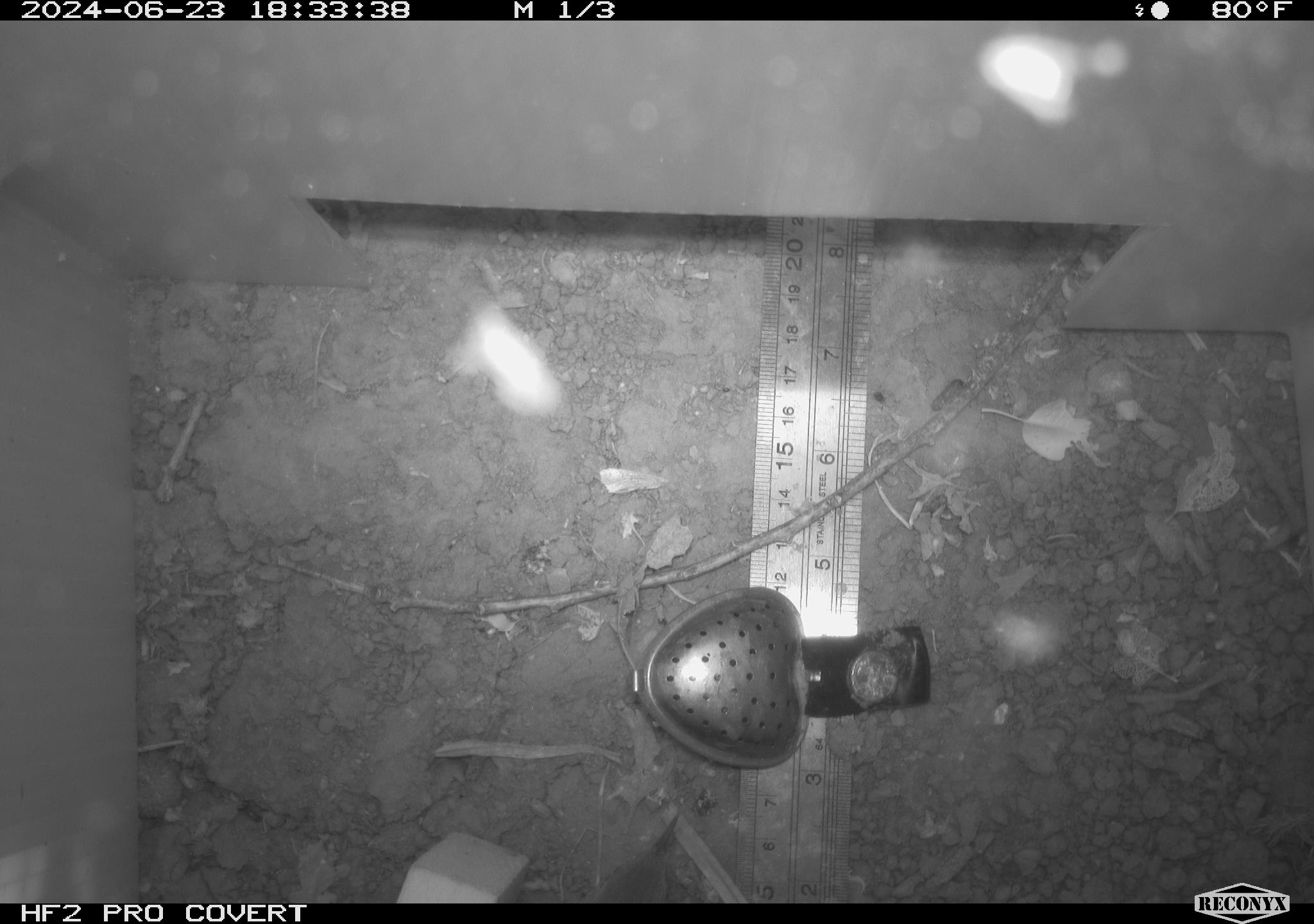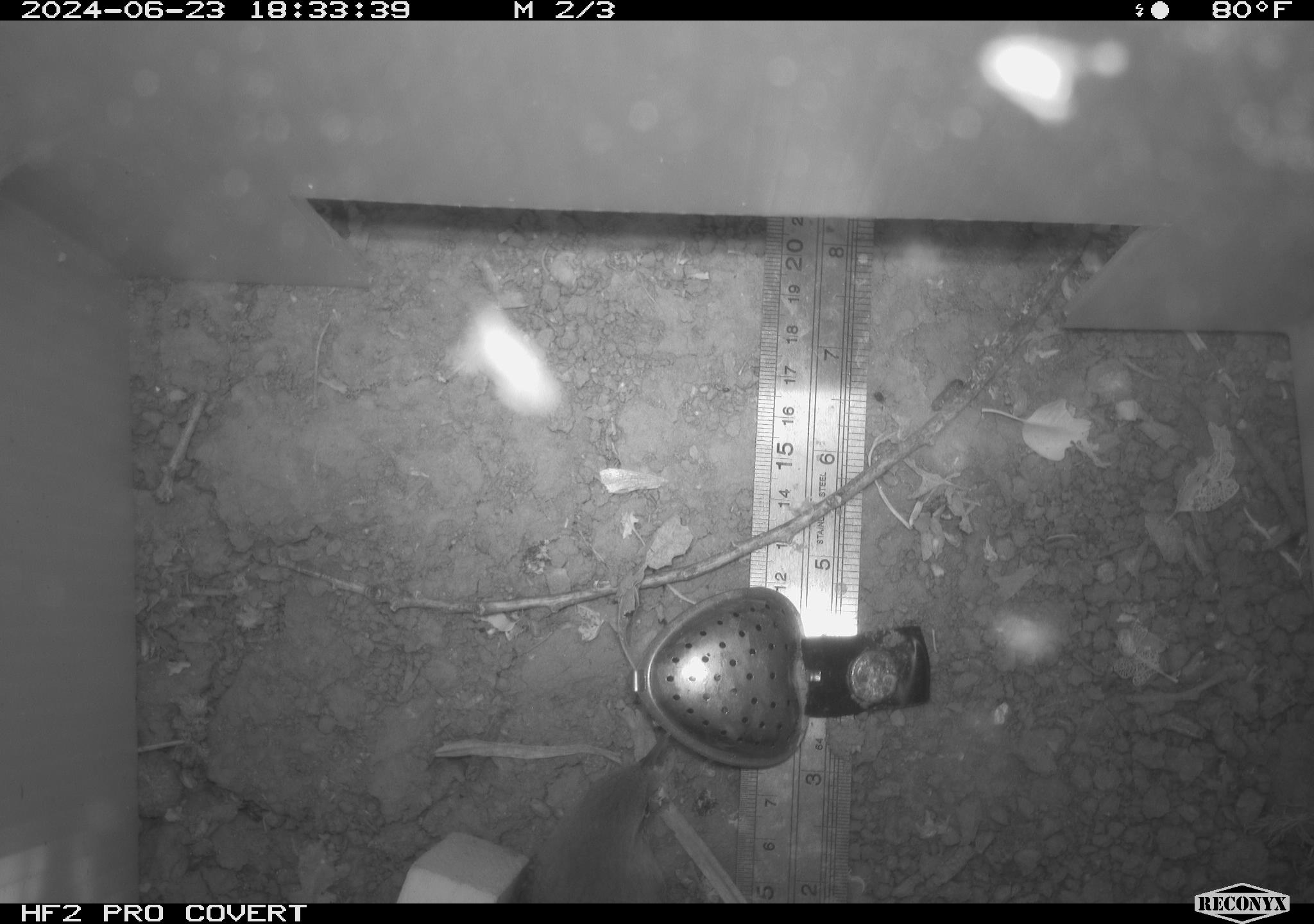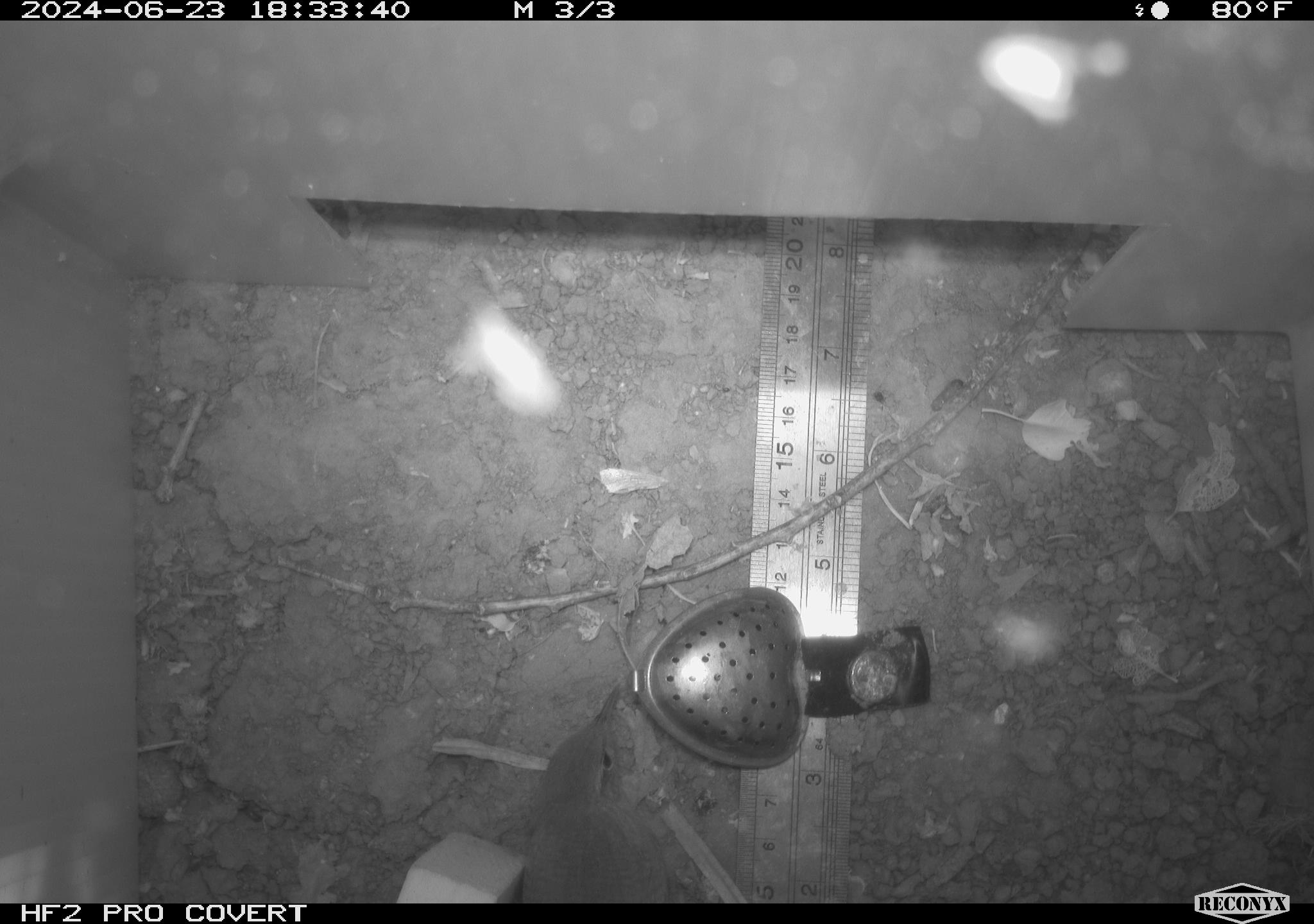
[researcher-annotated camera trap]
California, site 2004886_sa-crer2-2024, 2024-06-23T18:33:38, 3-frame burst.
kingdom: Animalia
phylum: Chordata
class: Aves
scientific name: Aves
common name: bird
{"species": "bird (Aves)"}